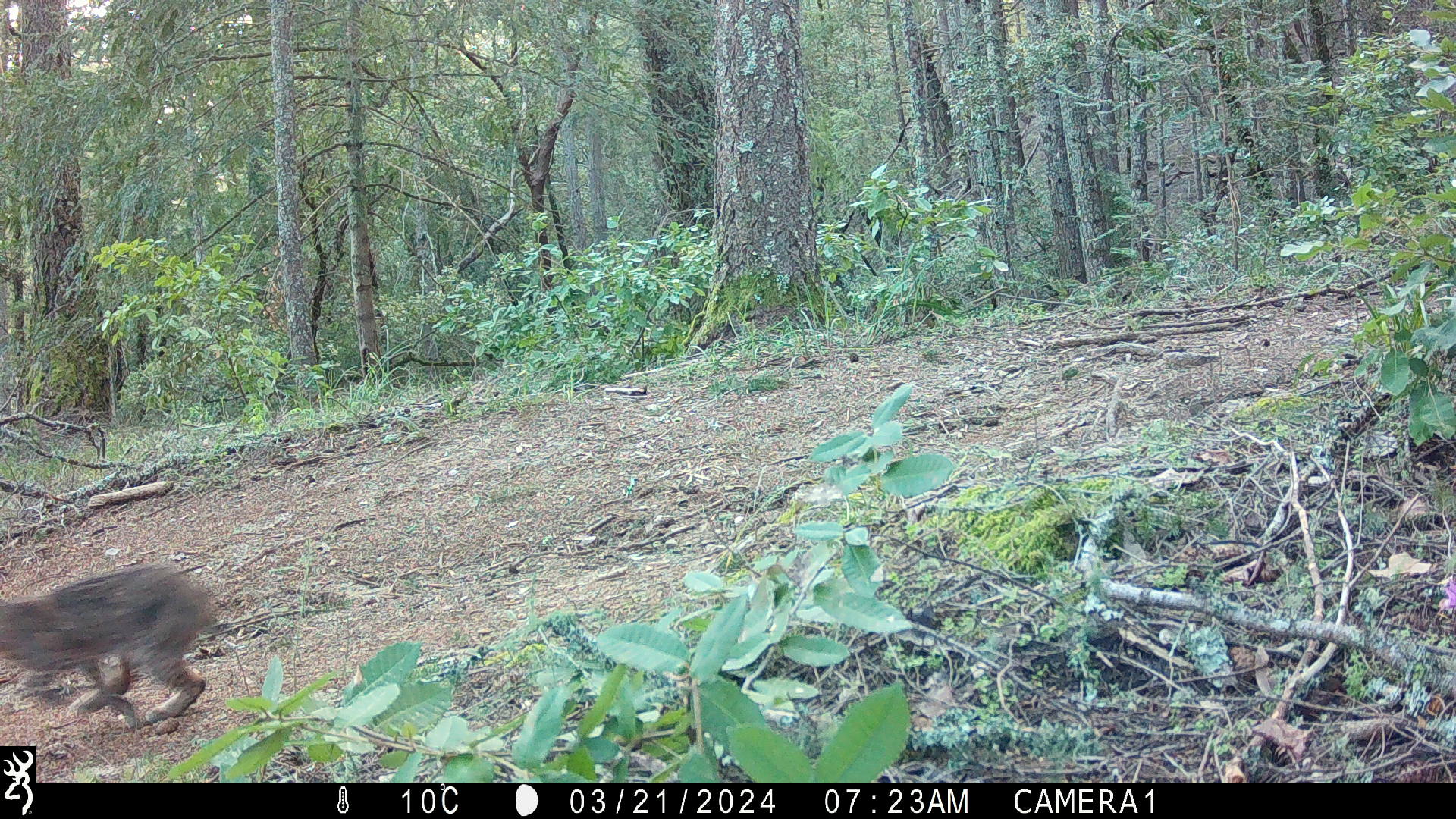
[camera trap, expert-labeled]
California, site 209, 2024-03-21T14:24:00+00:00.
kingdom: Animalia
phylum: Chordata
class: Mammalia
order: Carnivora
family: Felidae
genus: Lynx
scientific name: Lynx rufus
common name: bobcat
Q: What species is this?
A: Bobcat (Lynx rufus).